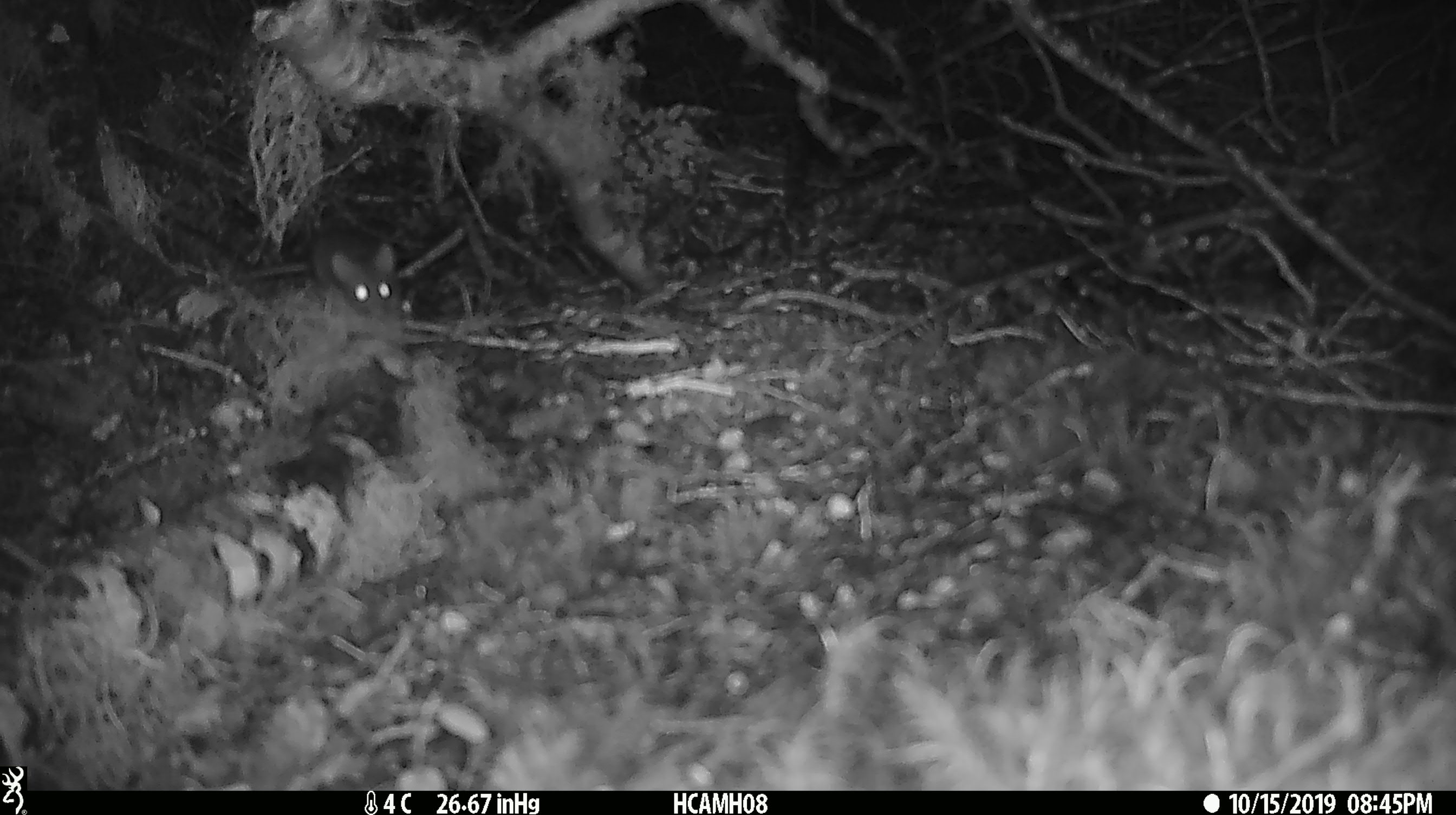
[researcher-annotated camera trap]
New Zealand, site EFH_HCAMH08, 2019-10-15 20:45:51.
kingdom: Animalia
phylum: Chordata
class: Mammalia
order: Rodentia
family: Muridae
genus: Mus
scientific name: Mus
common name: mouse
Mouse (Mus).